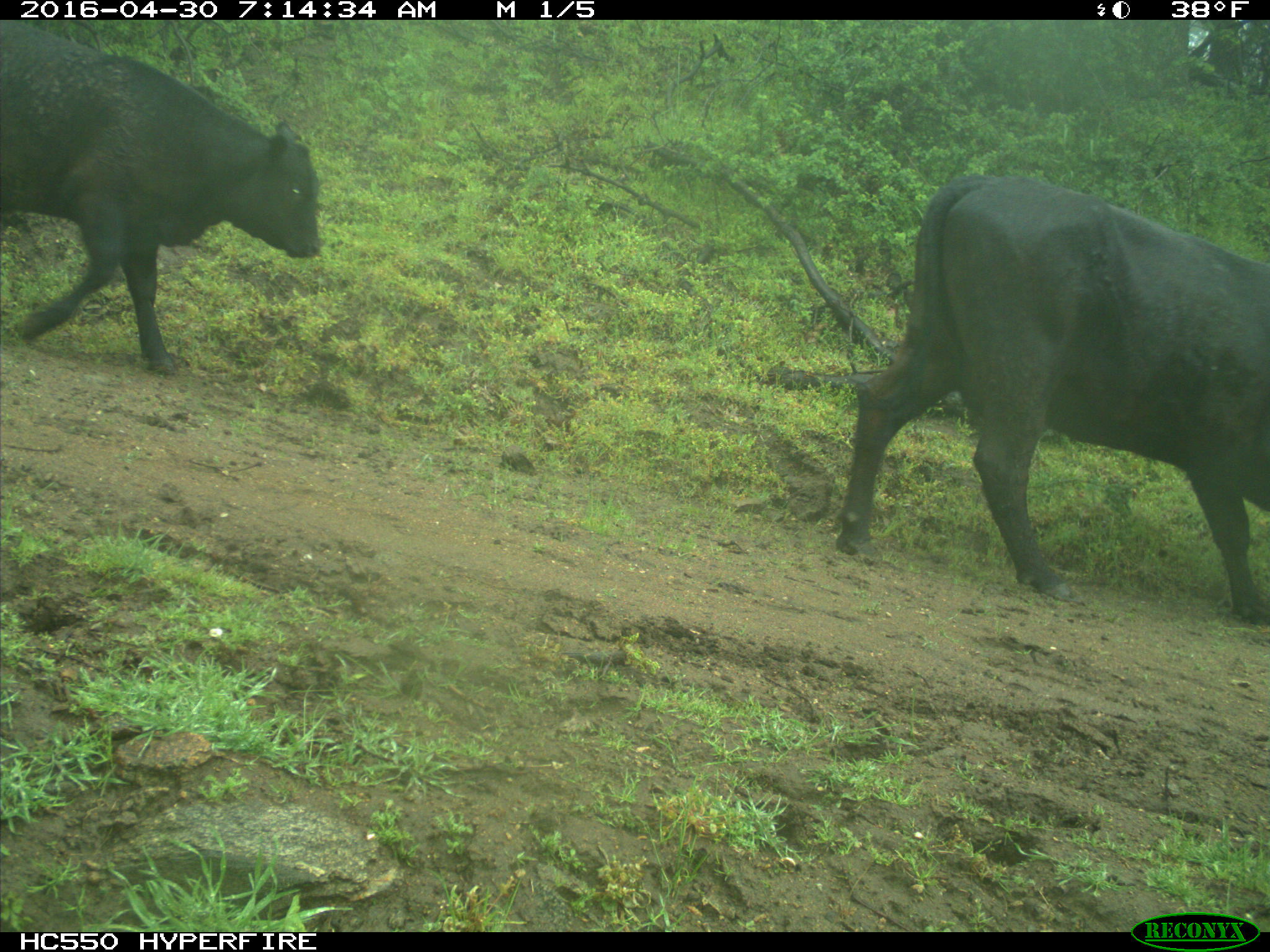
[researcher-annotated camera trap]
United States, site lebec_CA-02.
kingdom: Animalia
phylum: Chordata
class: Mammalia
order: Artiodactyla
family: Bovidae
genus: Bos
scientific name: Bos taurus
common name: domestic cow